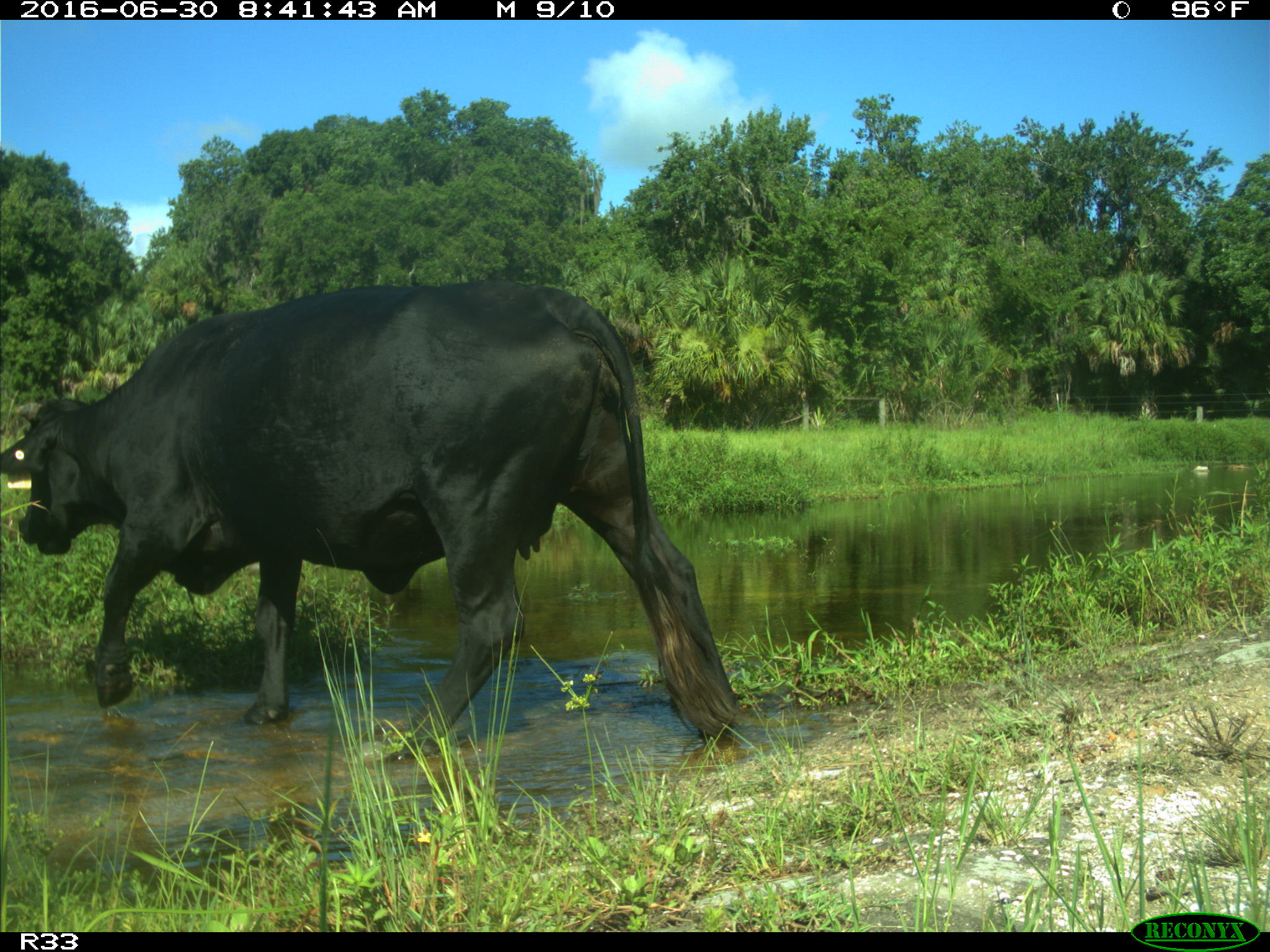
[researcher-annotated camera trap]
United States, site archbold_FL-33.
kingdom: Animalia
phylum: Chordata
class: Mammalia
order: Artiodactyla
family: Bovidae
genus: Bos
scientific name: Bos taurus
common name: domestic cow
Bos taurus (domestic cow).